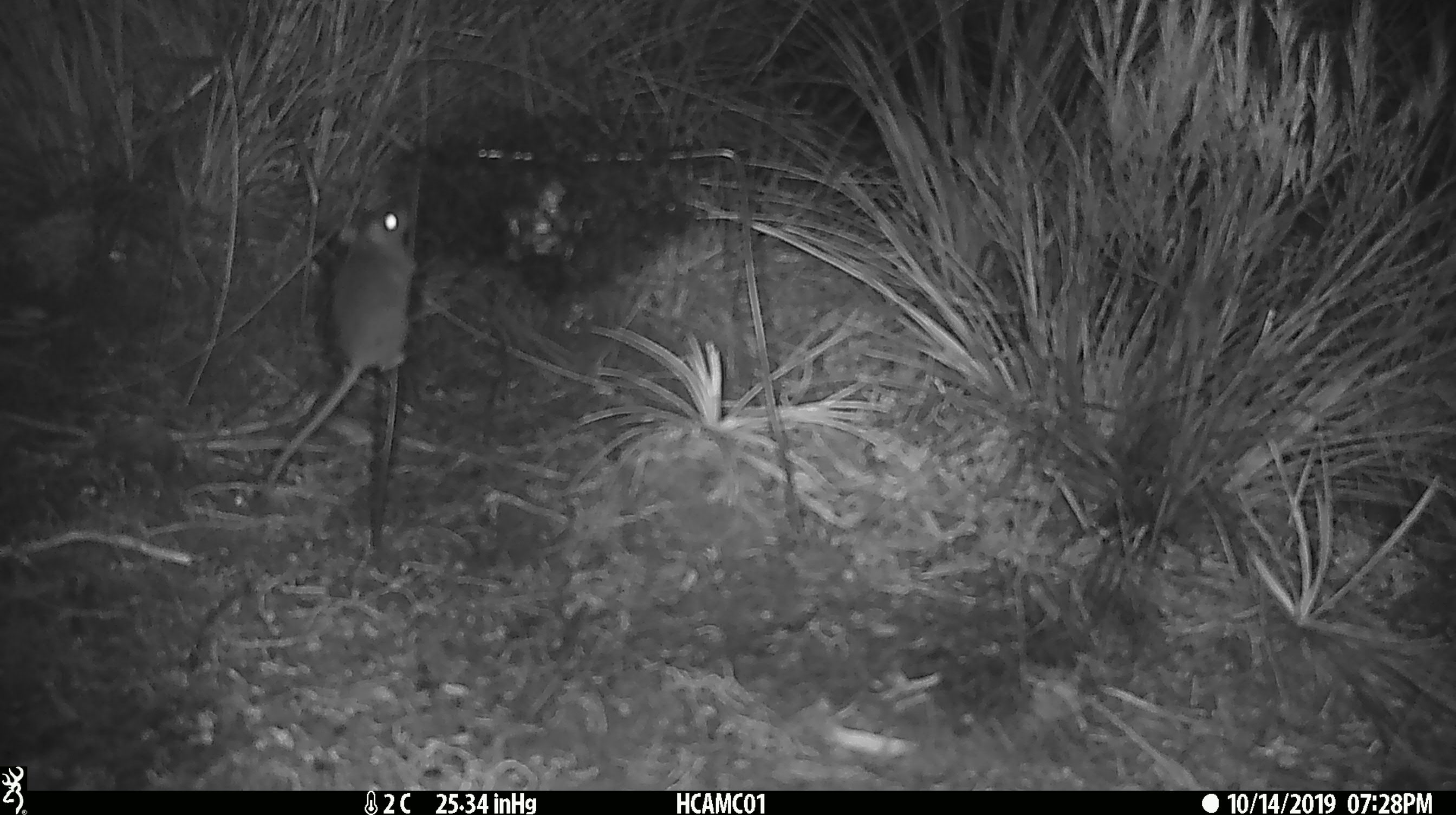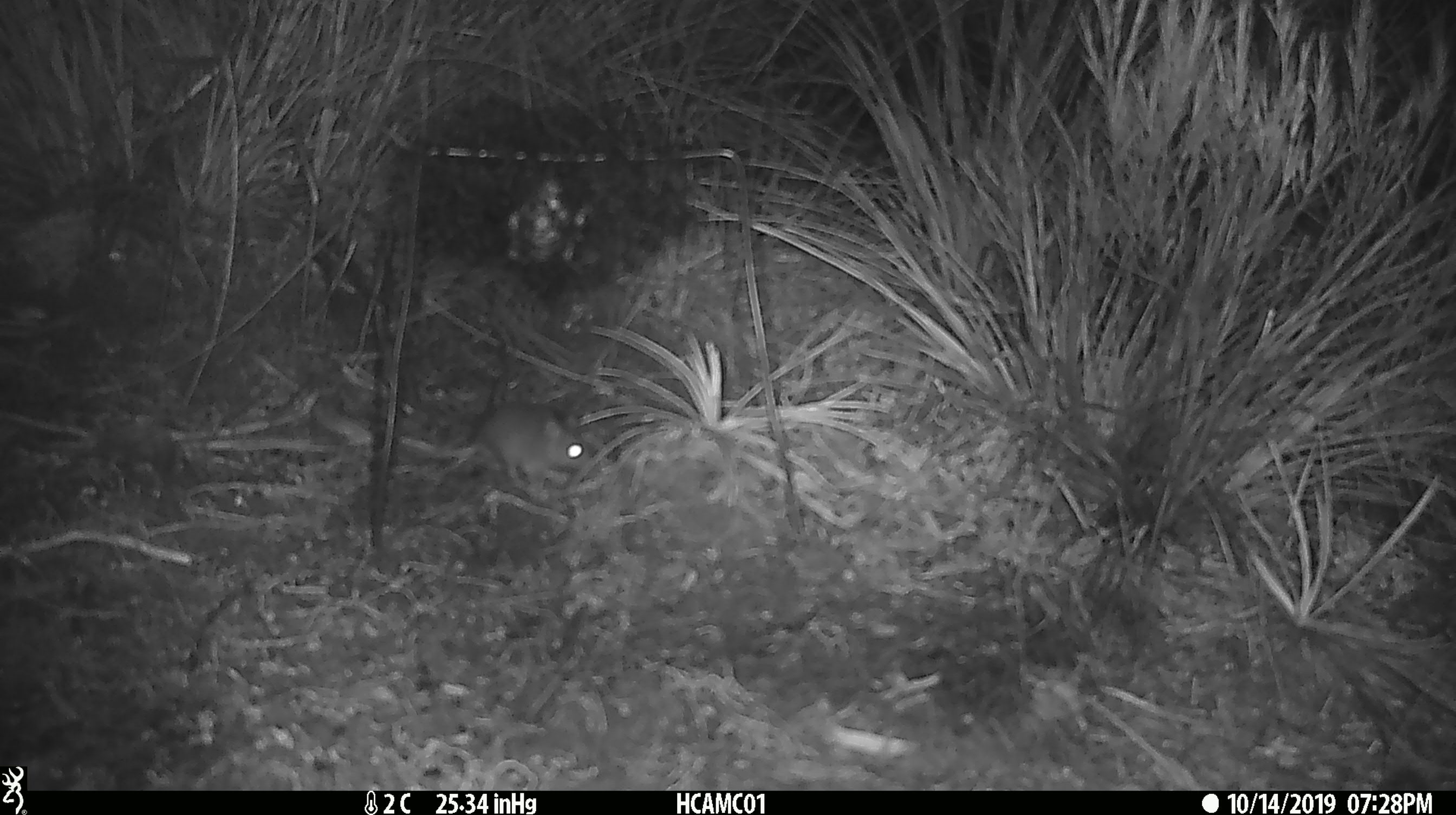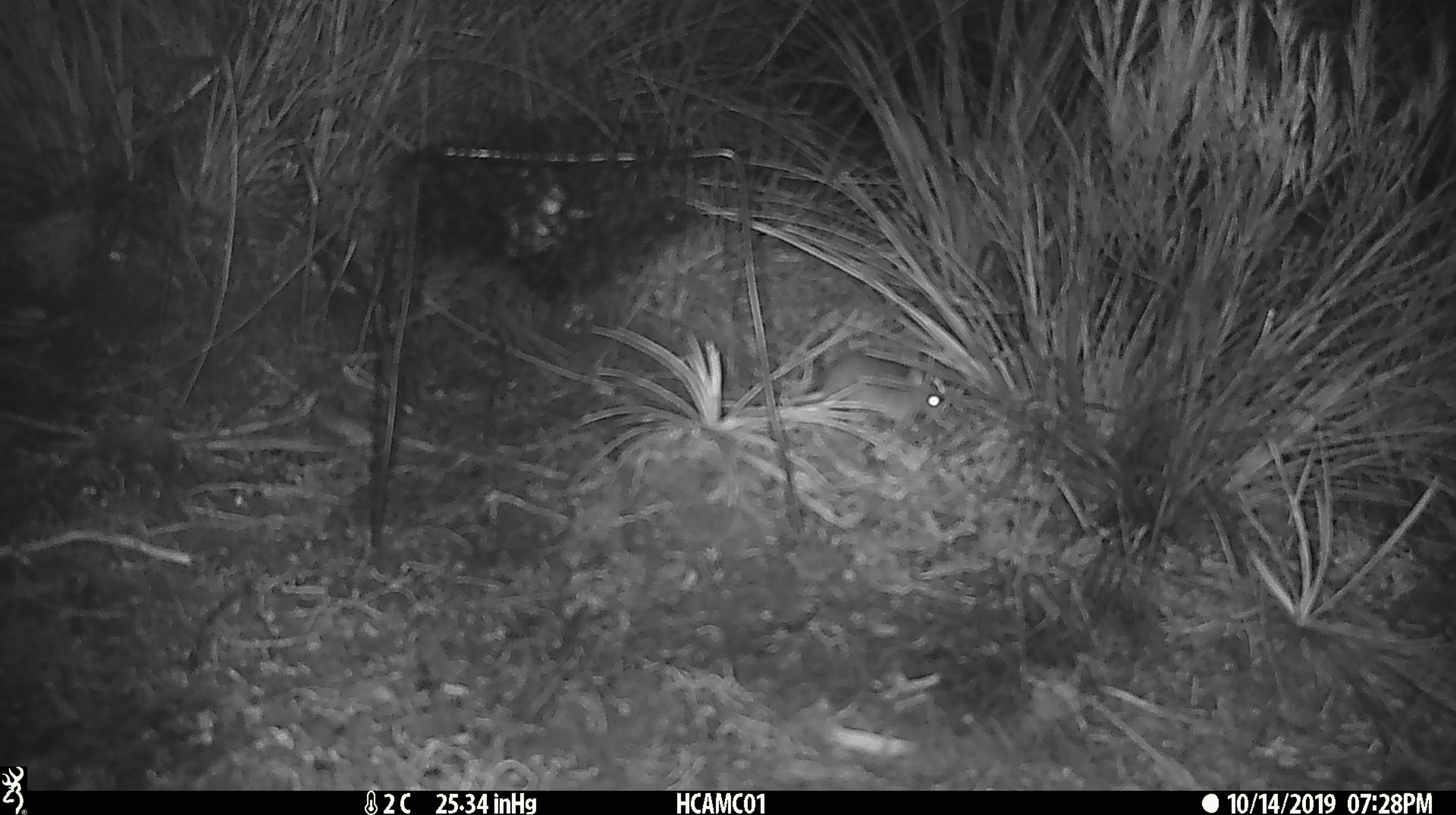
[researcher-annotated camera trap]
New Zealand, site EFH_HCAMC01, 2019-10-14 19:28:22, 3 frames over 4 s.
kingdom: Animalia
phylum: Chordata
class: Mammalia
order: Rodentia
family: Muridae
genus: Mus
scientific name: Mus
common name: mouse